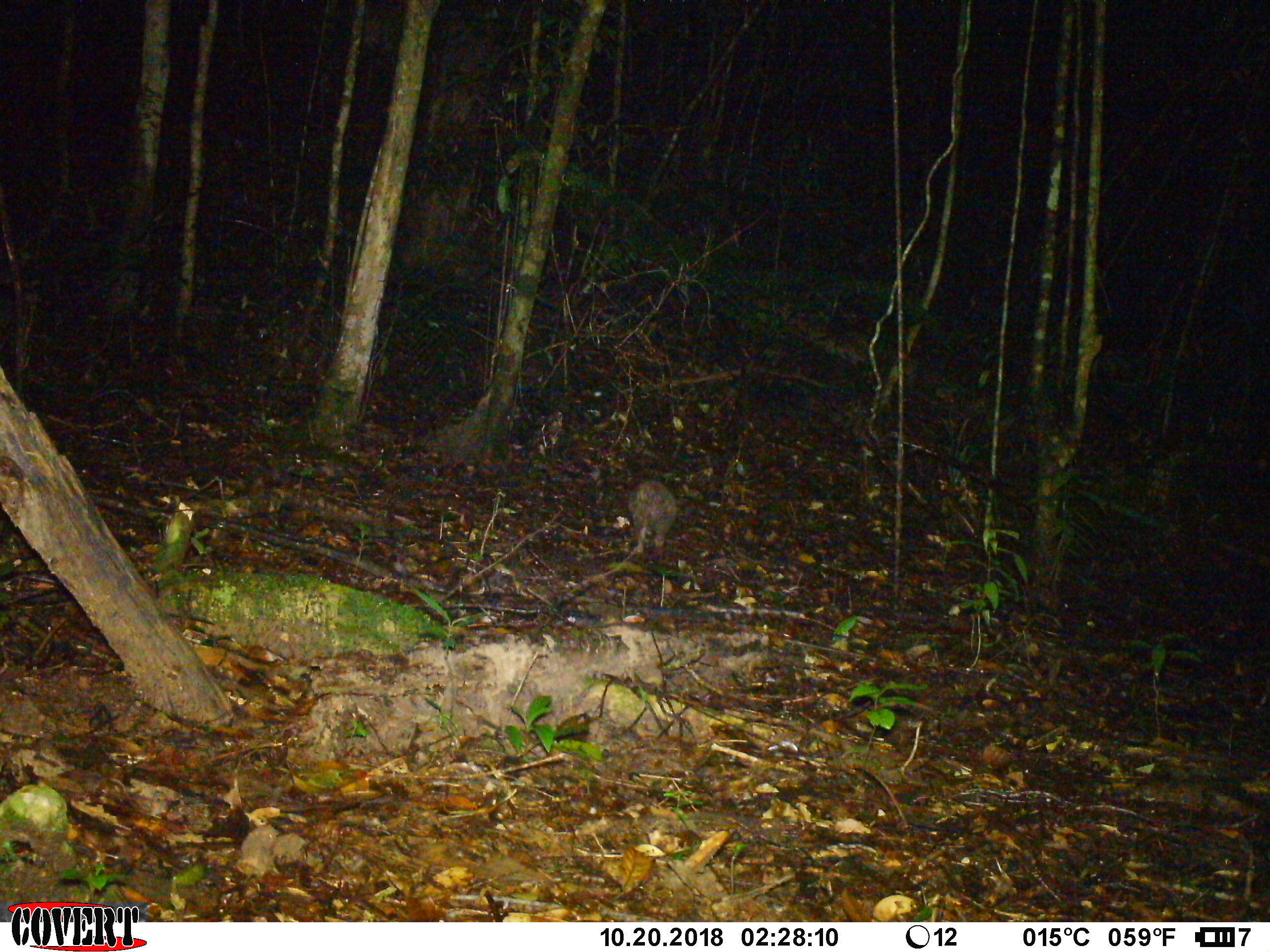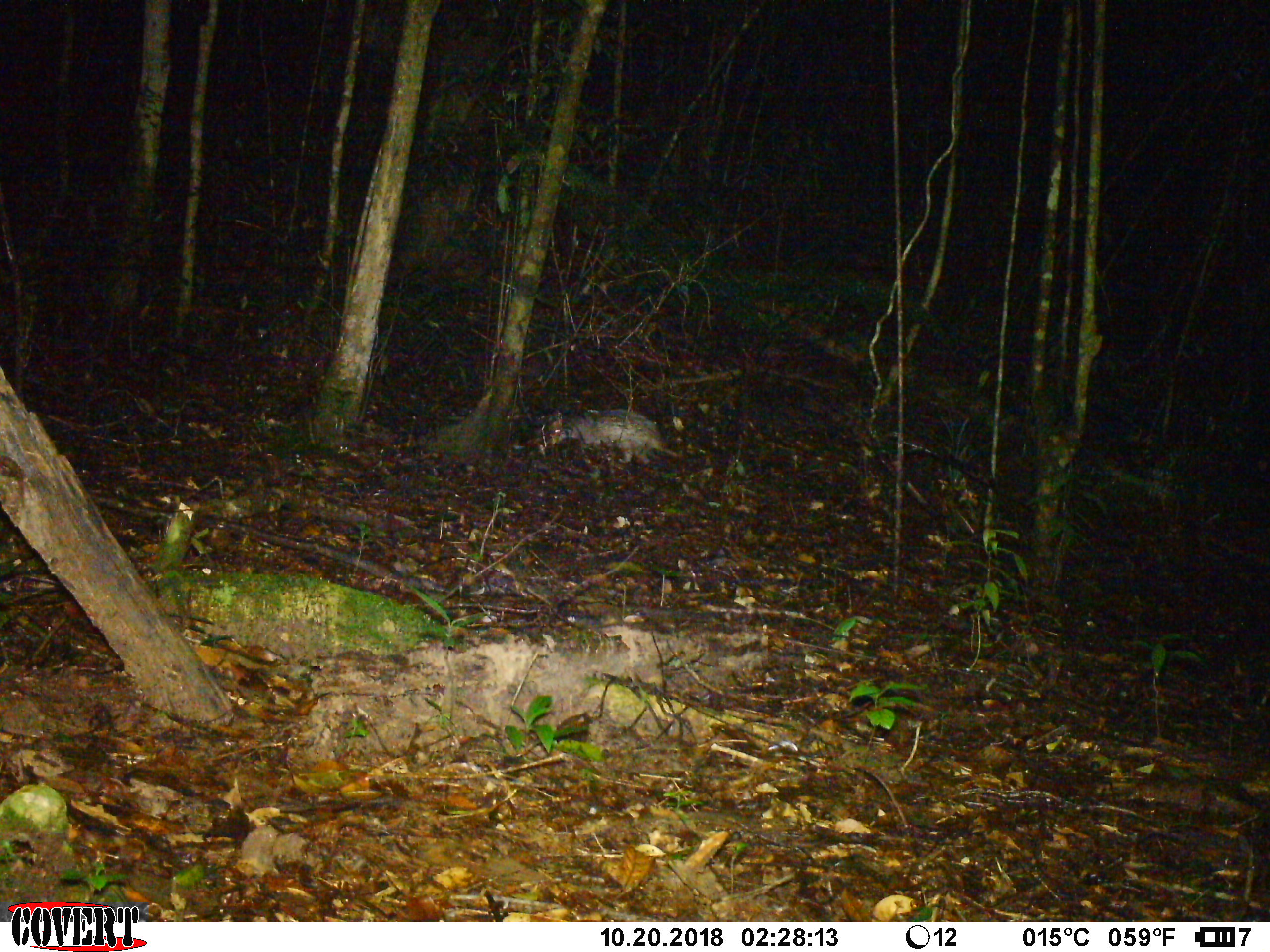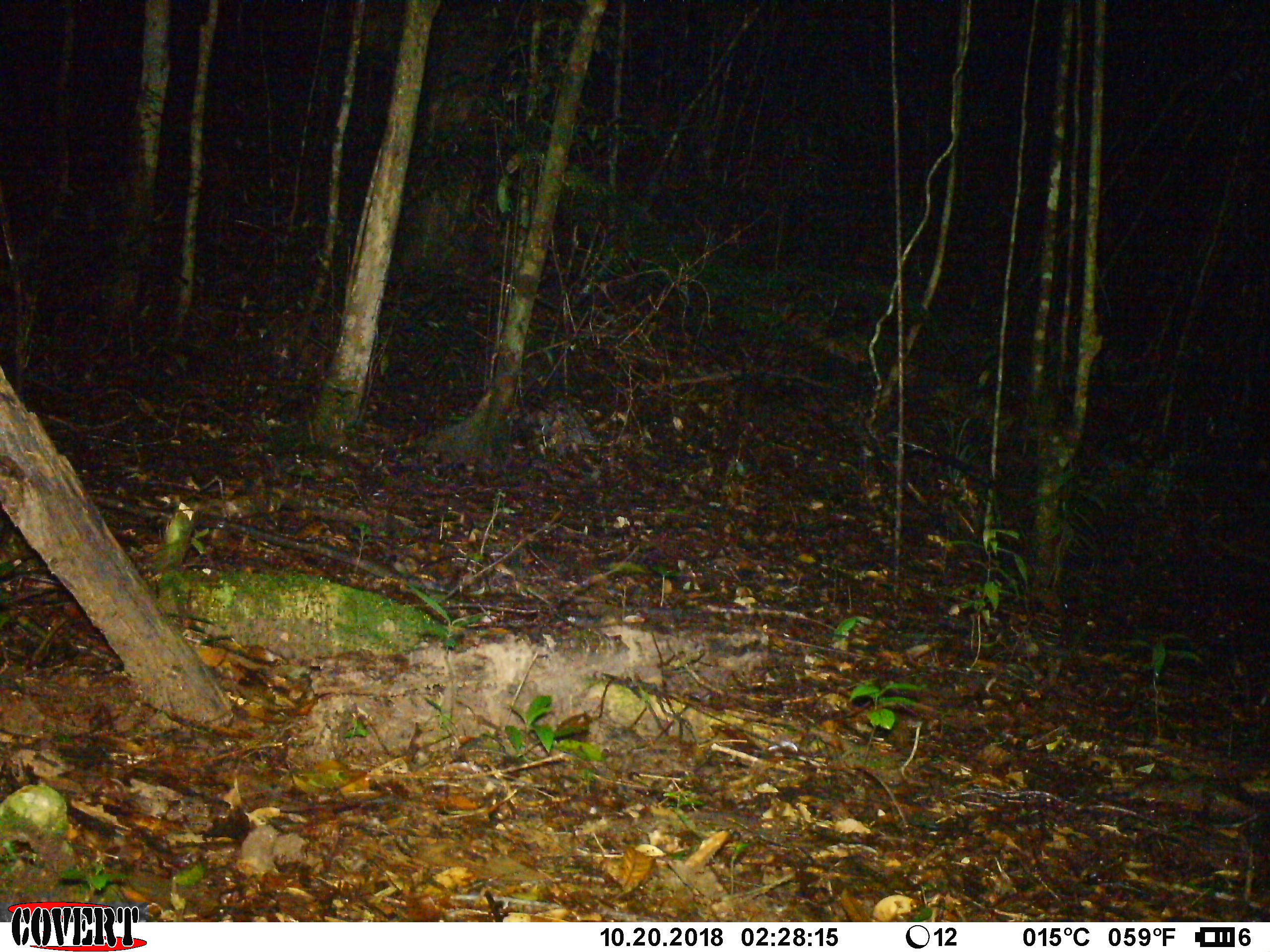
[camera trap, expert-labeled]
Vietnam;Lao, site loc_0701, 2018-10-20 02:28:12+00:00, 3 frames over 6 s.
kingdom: Animalia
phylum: Chordata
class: Mammalia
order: Rodentia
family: Hystricidae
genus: Atherurus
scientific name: Atherurus macrourus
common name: asiatic brush-tailed porcupine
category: asiatic brush tailed porcupine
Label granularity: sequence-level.